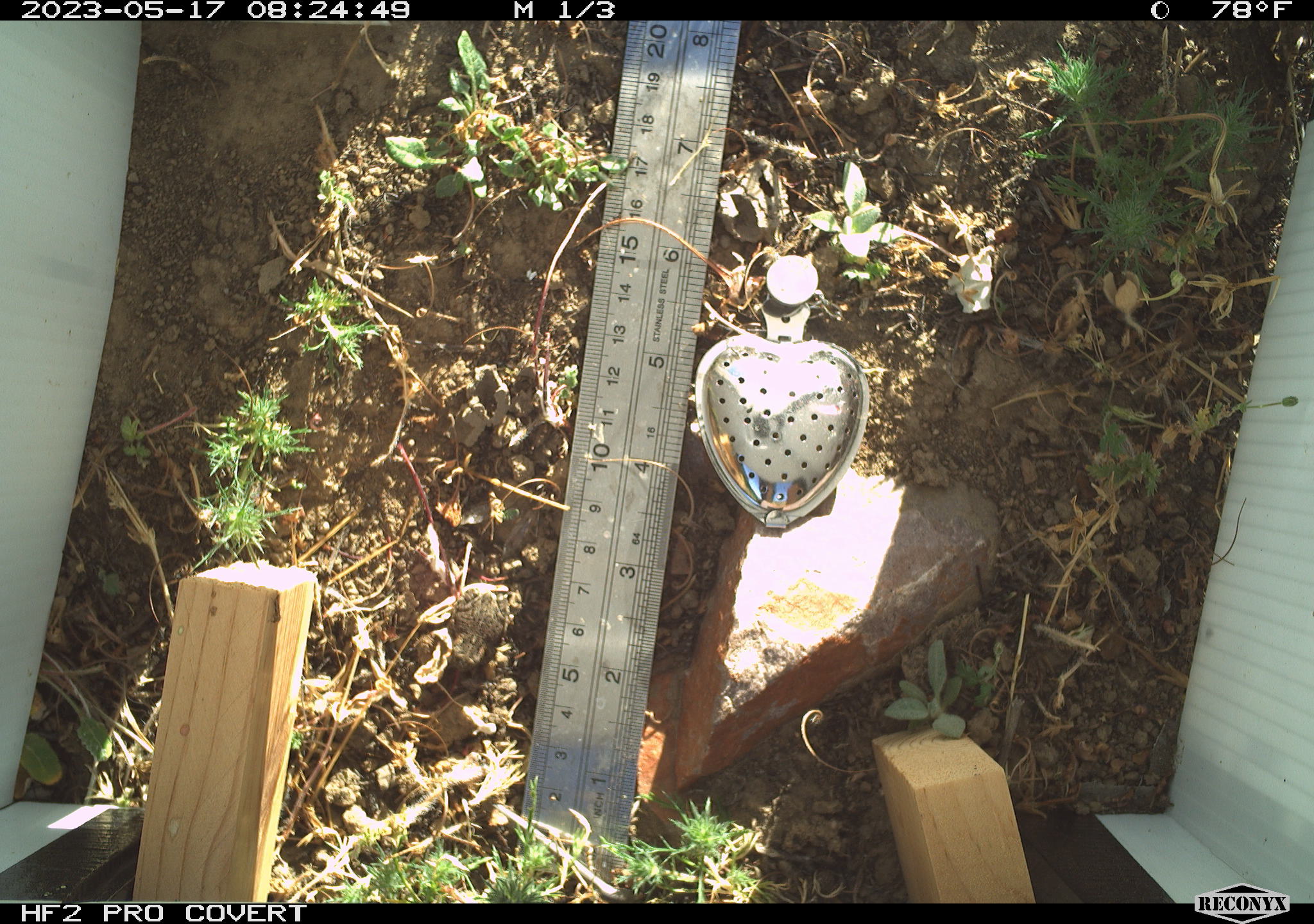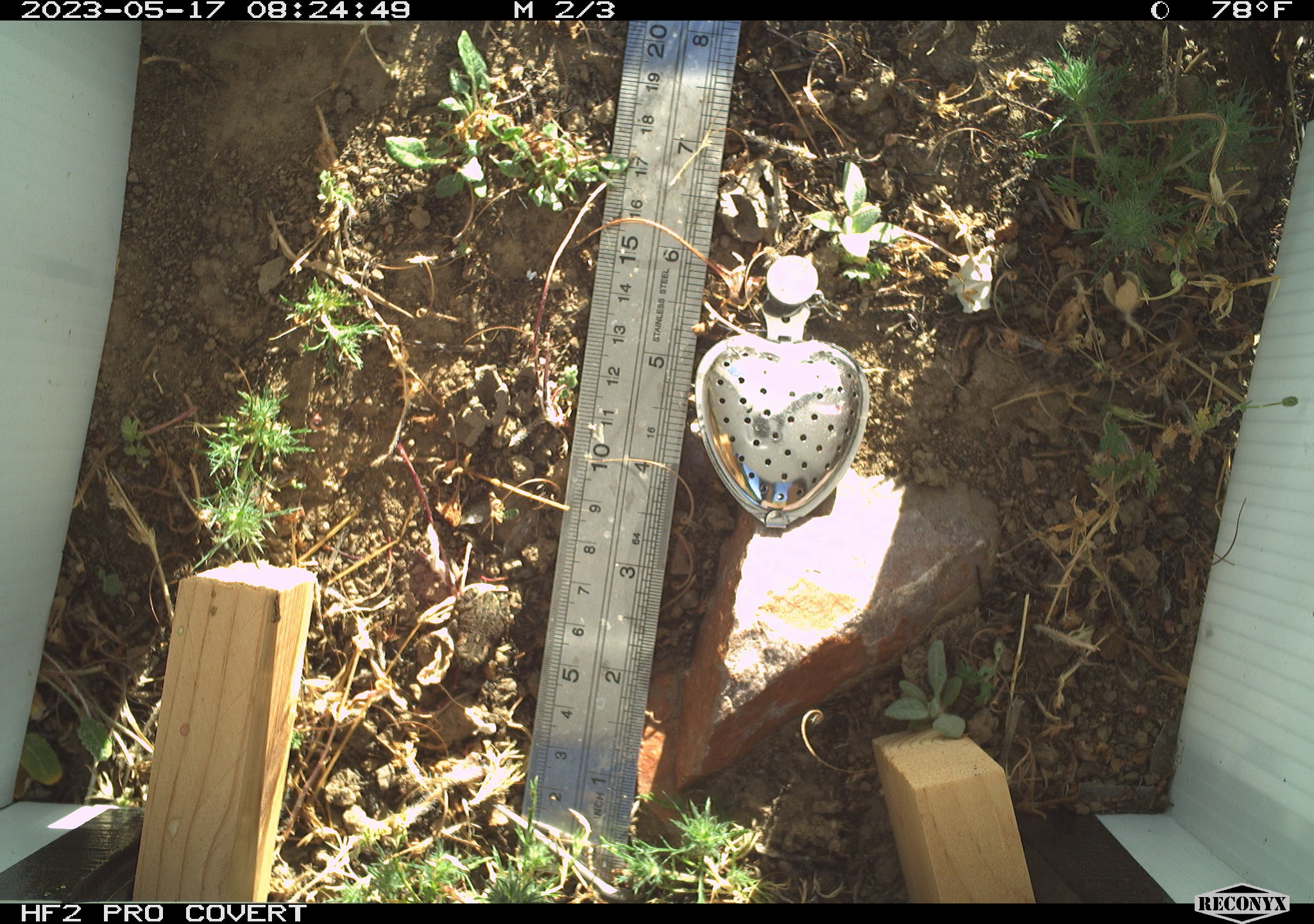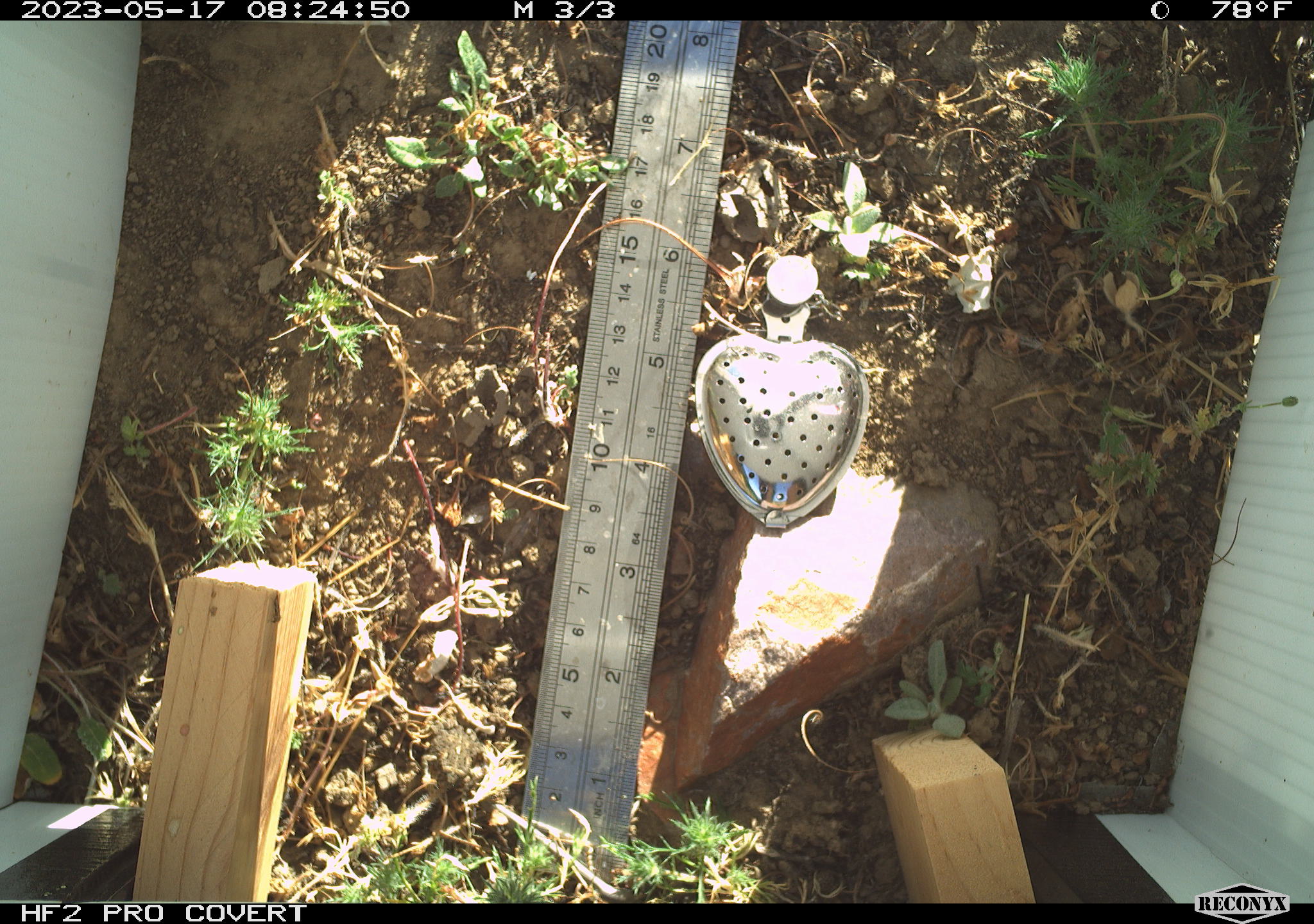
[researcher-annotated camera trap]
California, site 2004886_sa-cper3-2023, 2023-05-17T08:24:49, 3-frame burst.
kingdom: Animalia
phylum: Chordata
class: Amphibia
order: Anura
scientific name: Anura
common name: frogs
Frogs (Anura).